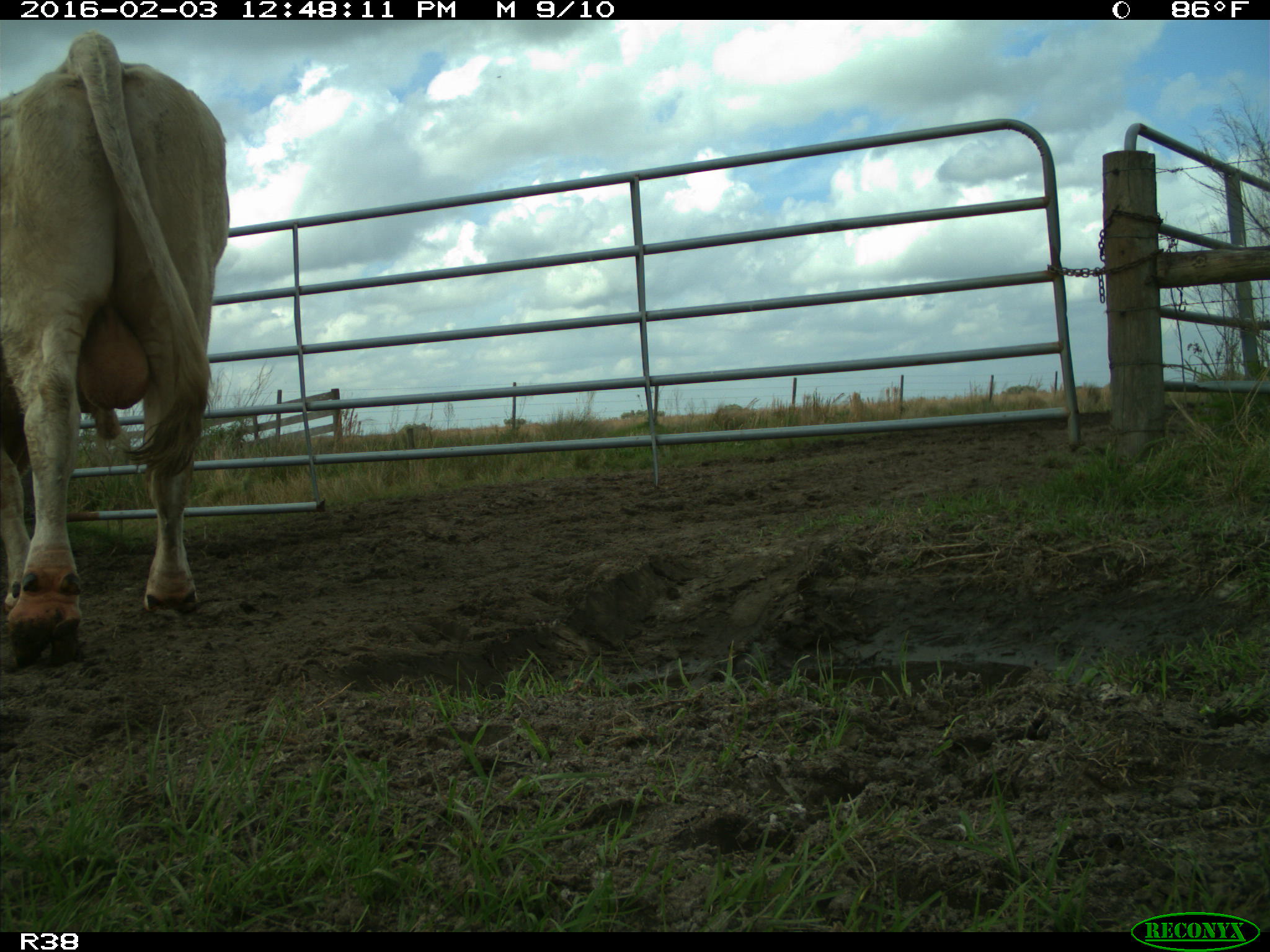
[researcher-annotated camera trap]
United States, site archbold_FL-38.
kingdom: Animalia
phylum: Chordata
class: Mammalia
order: Artiodactyla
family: Bovidae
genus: Bos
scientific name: Bos taurus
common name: domestic cow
Bos taurus (domestic cow).